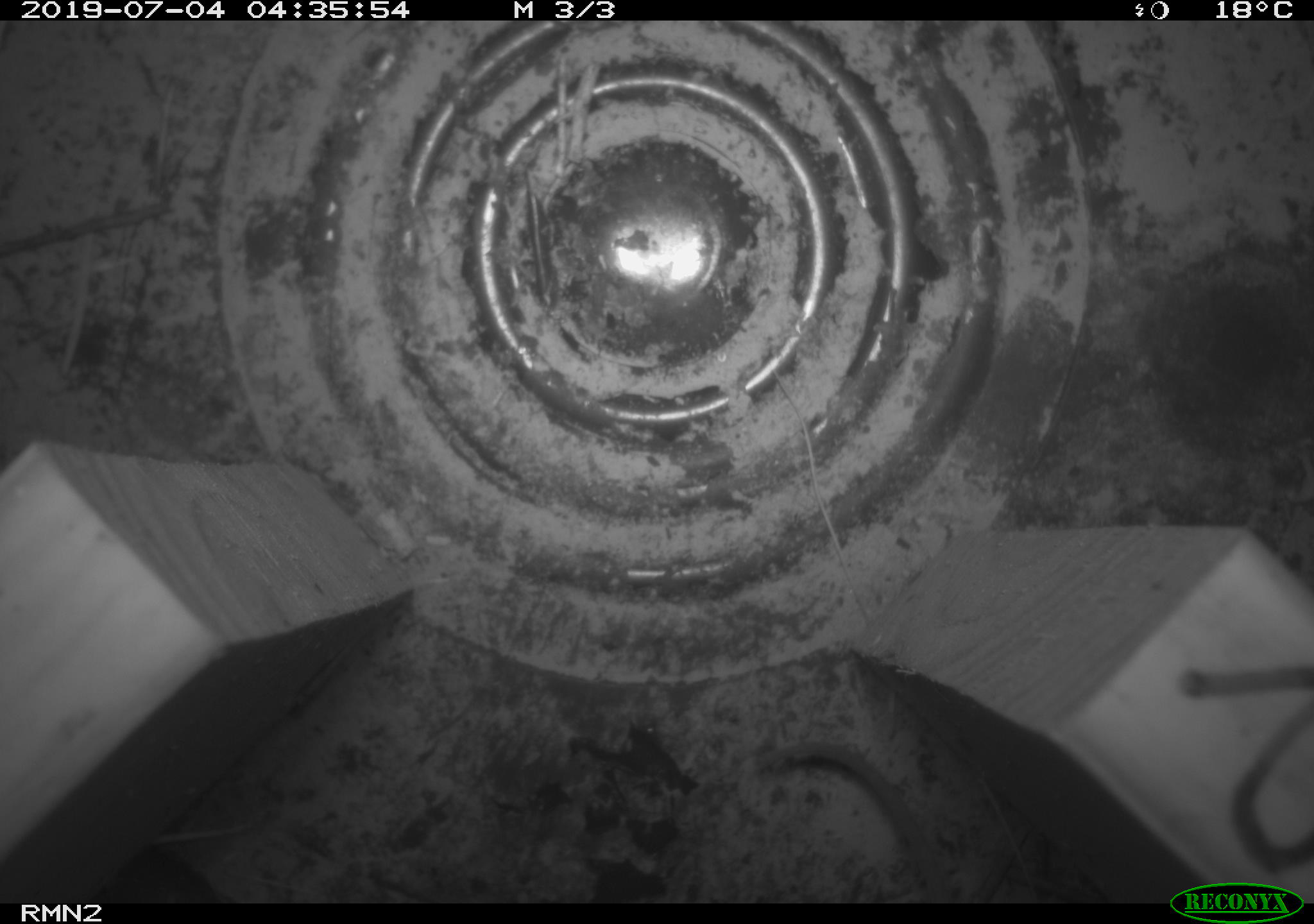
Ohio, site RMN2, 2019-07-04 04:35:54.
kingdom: Animalia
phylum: Chordata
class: Mammalia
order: Rodentia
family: Cricetidae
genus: Peromyscus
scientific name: Peromyscus leucopus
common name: white-footed mouse